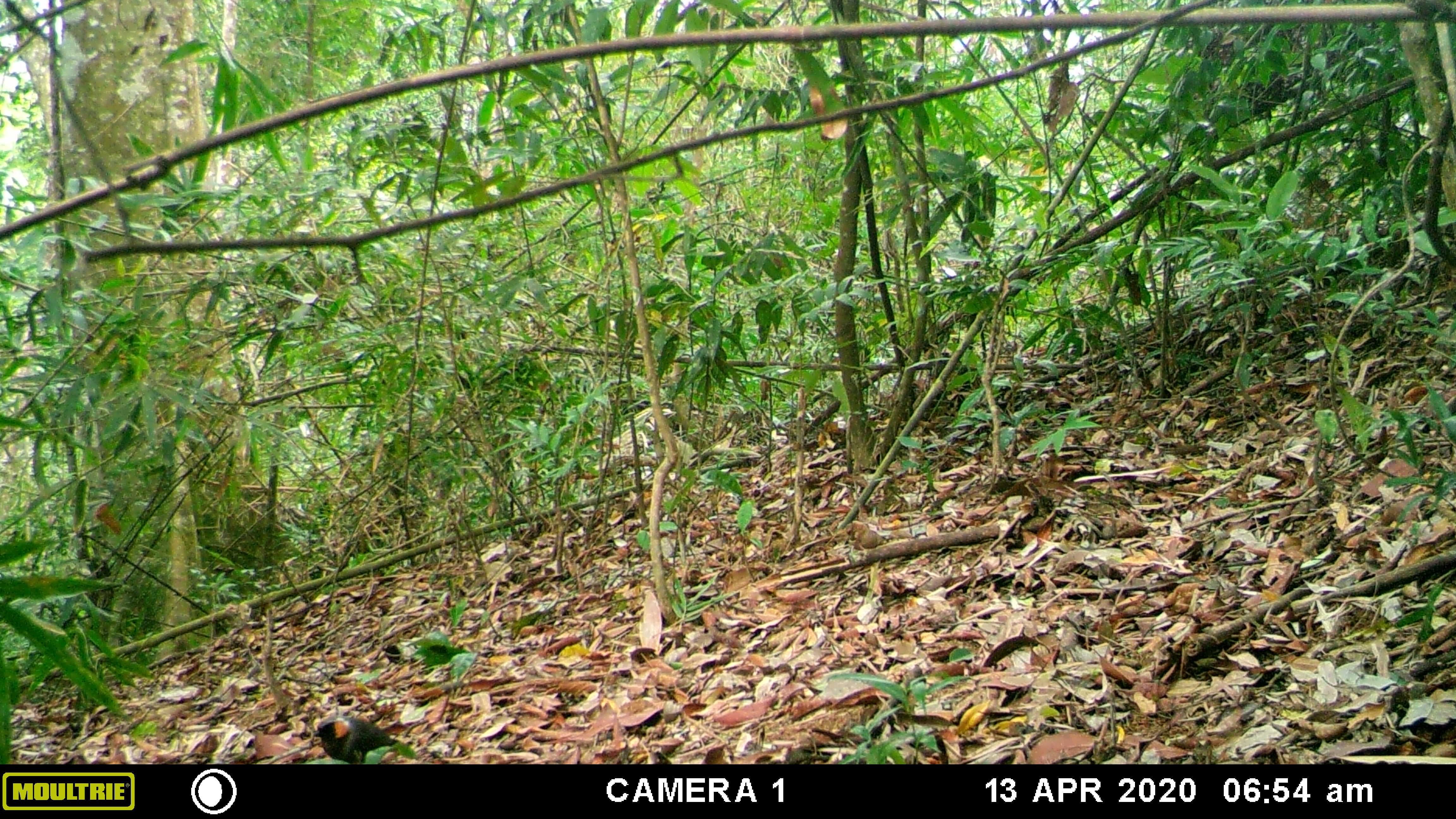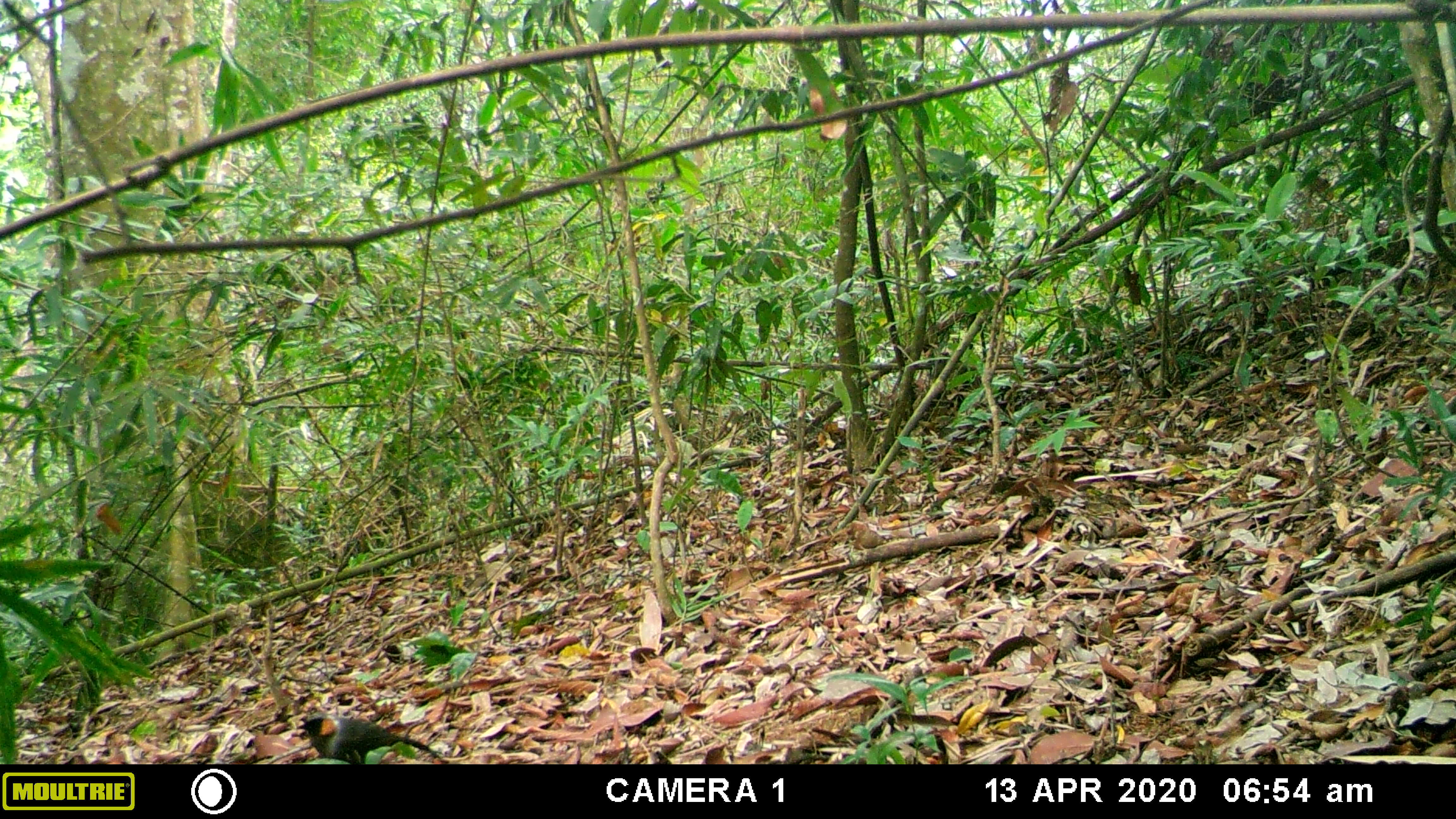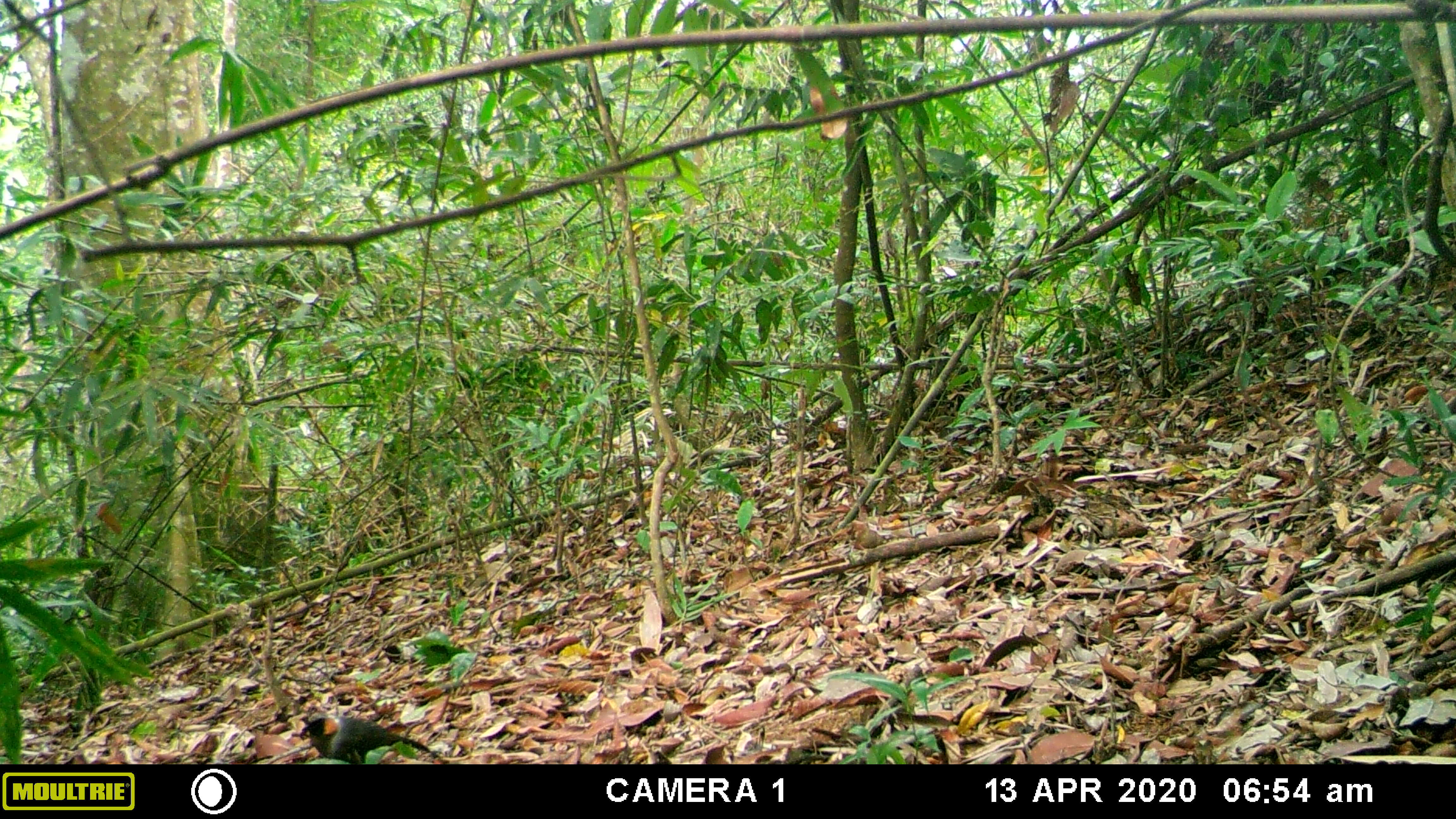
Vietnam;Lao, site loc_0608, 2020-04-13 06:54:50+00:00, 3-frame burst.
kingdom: Animalia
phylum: Chordata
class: Aves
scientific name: Aves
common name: bird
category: unidentified bird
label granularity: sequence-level